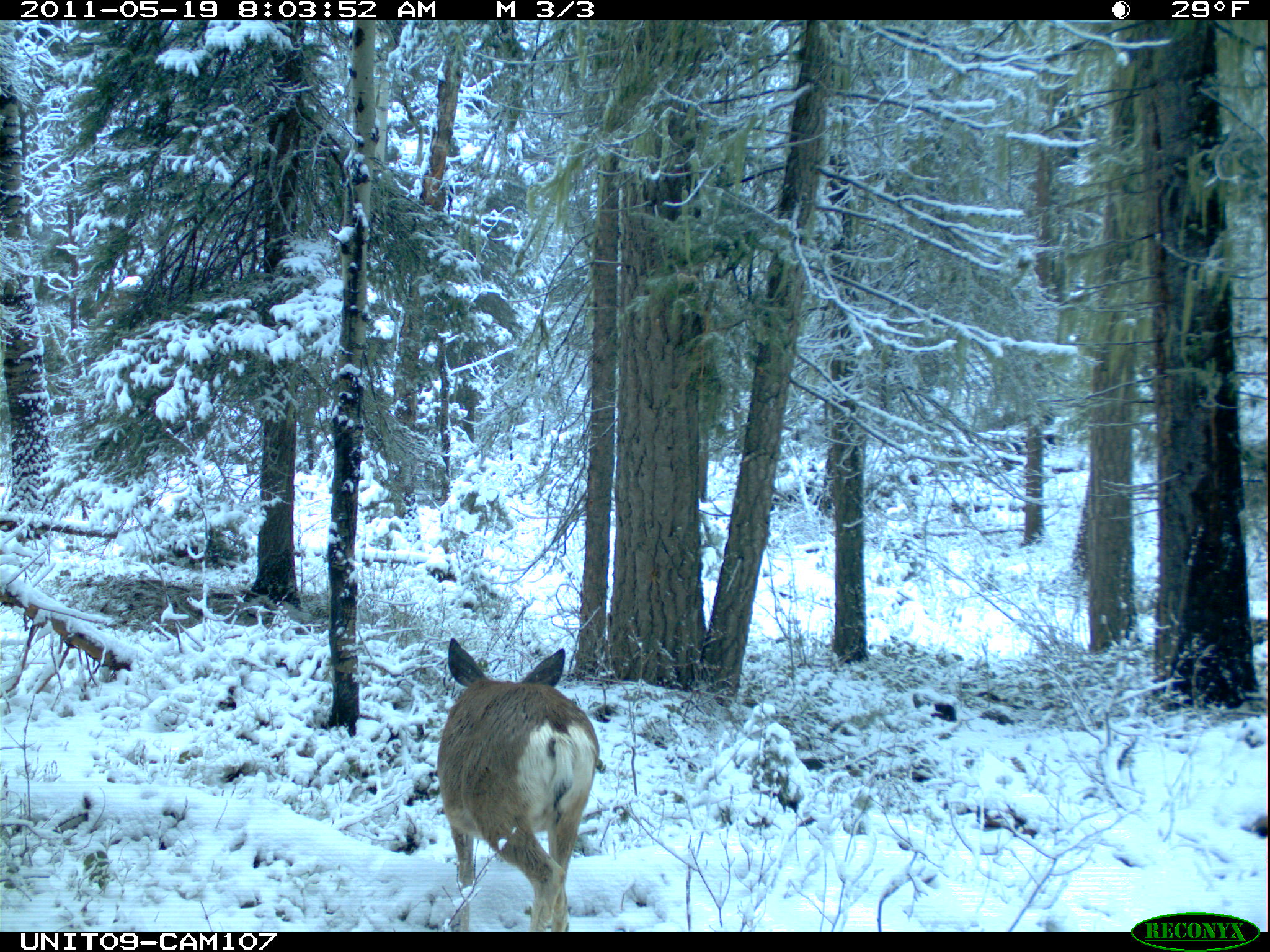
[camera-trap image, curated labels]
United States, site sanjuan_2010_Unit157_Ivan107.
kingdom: Animalia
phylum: Chordata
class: Mammalia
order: Artiodactyla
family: Cervidae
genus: Odocoileus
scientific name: Odocoileus hemionus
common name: mule deer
Odocoileus hemionus (mule deer).